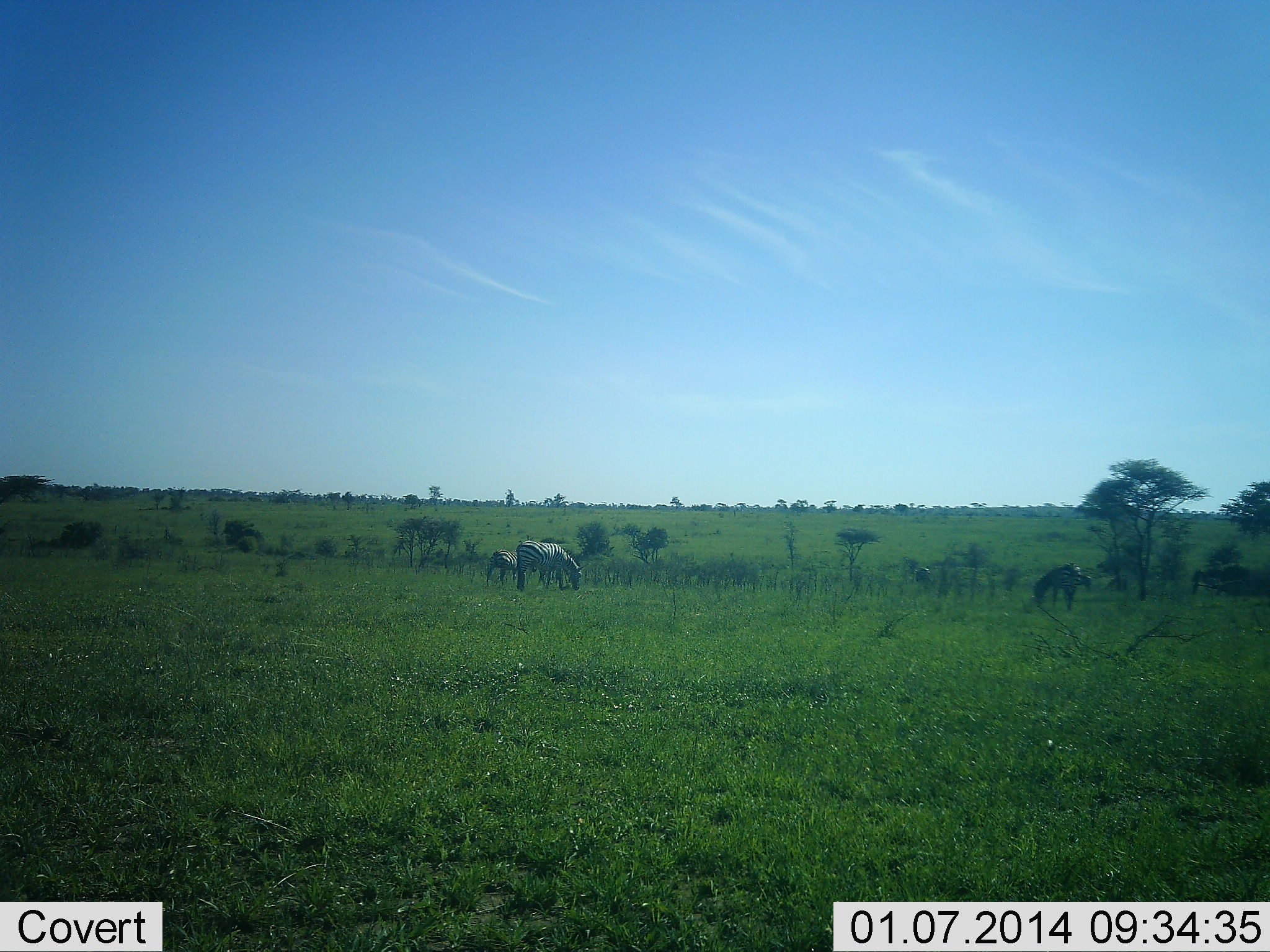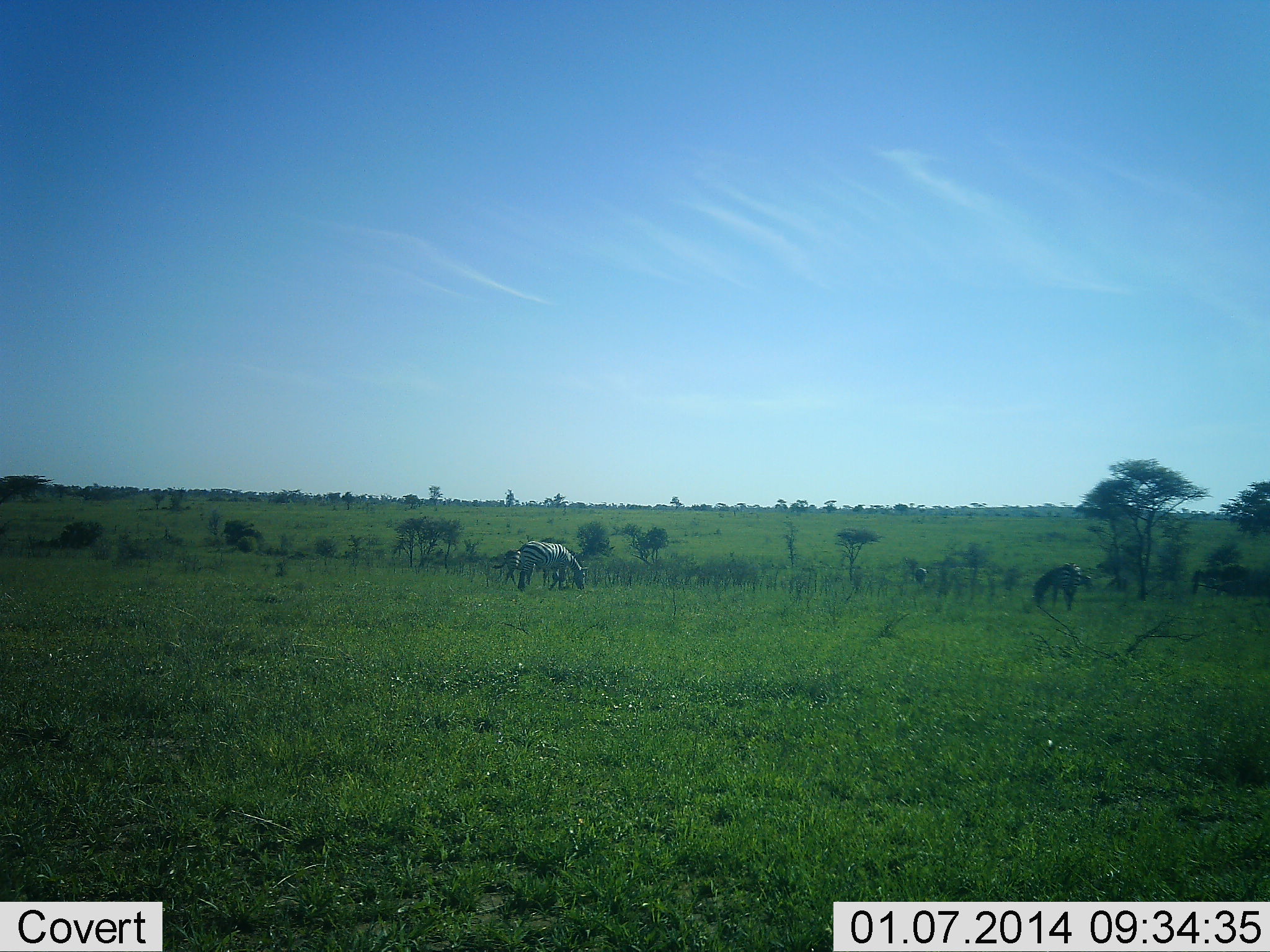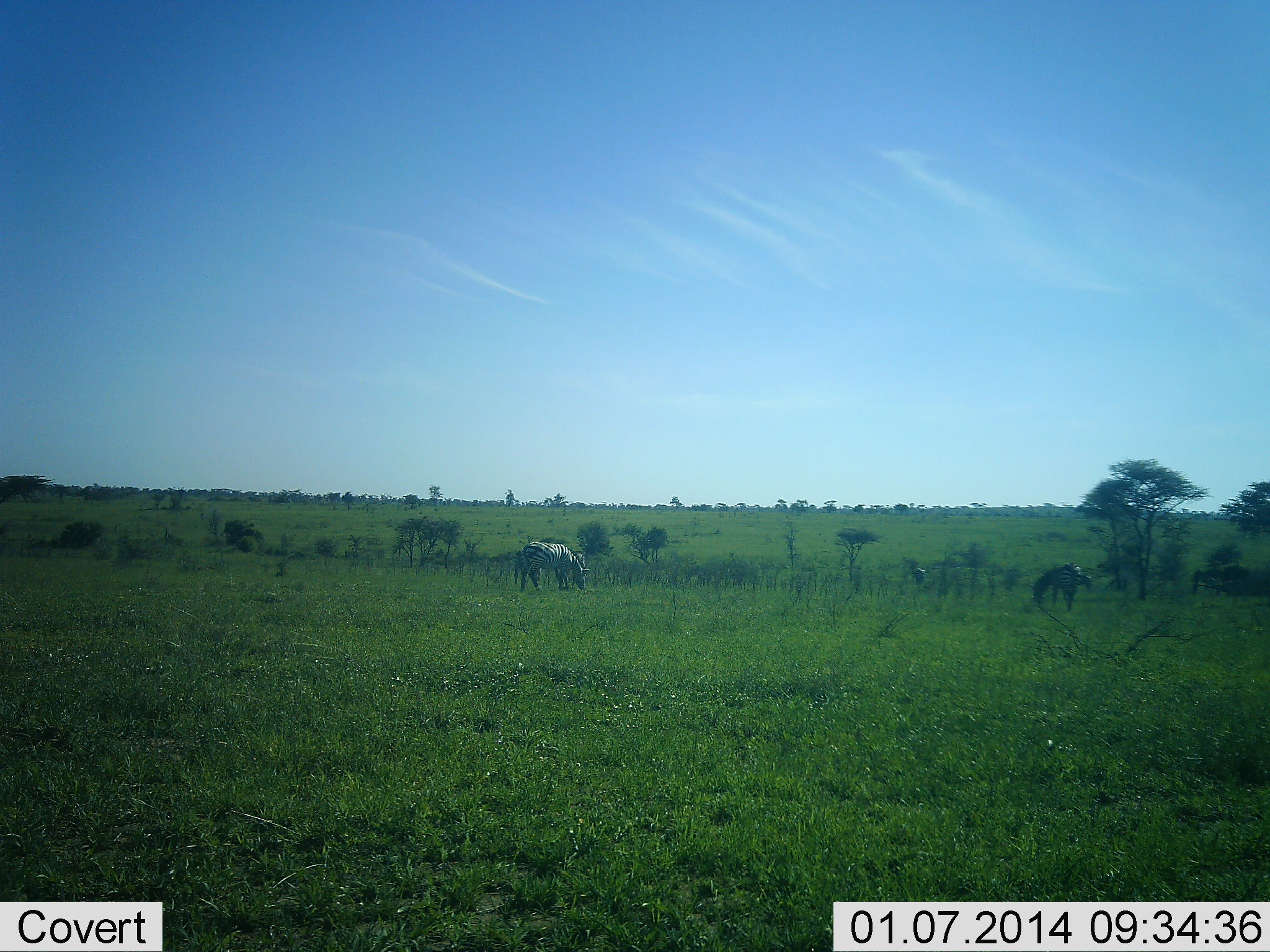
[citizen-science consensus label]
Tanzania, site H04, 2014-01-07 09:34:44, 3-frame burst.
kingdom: Animalia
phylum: Chordata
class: Mammalia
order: Perissodactyla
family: Equidae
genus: Equus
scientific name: Equus quagga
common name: plains zebra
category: zebra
Zebra (plains zebra) (Equus quagga), count 3. Behavior (volunteer vote fractions): standing 30%, resting 0%, moving 0%, interacting 0%. Young present (vote fraction): 0%. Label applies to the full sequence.